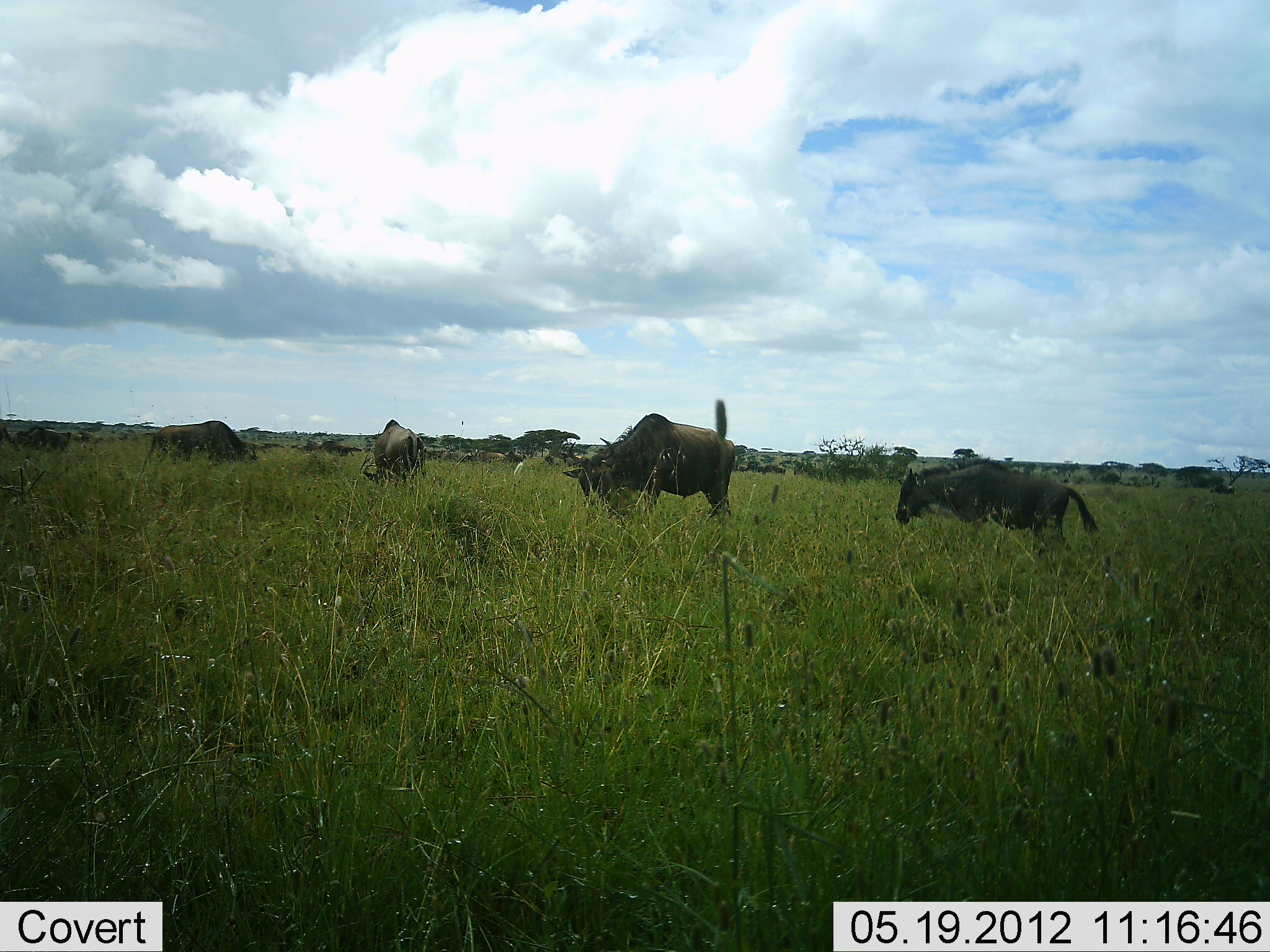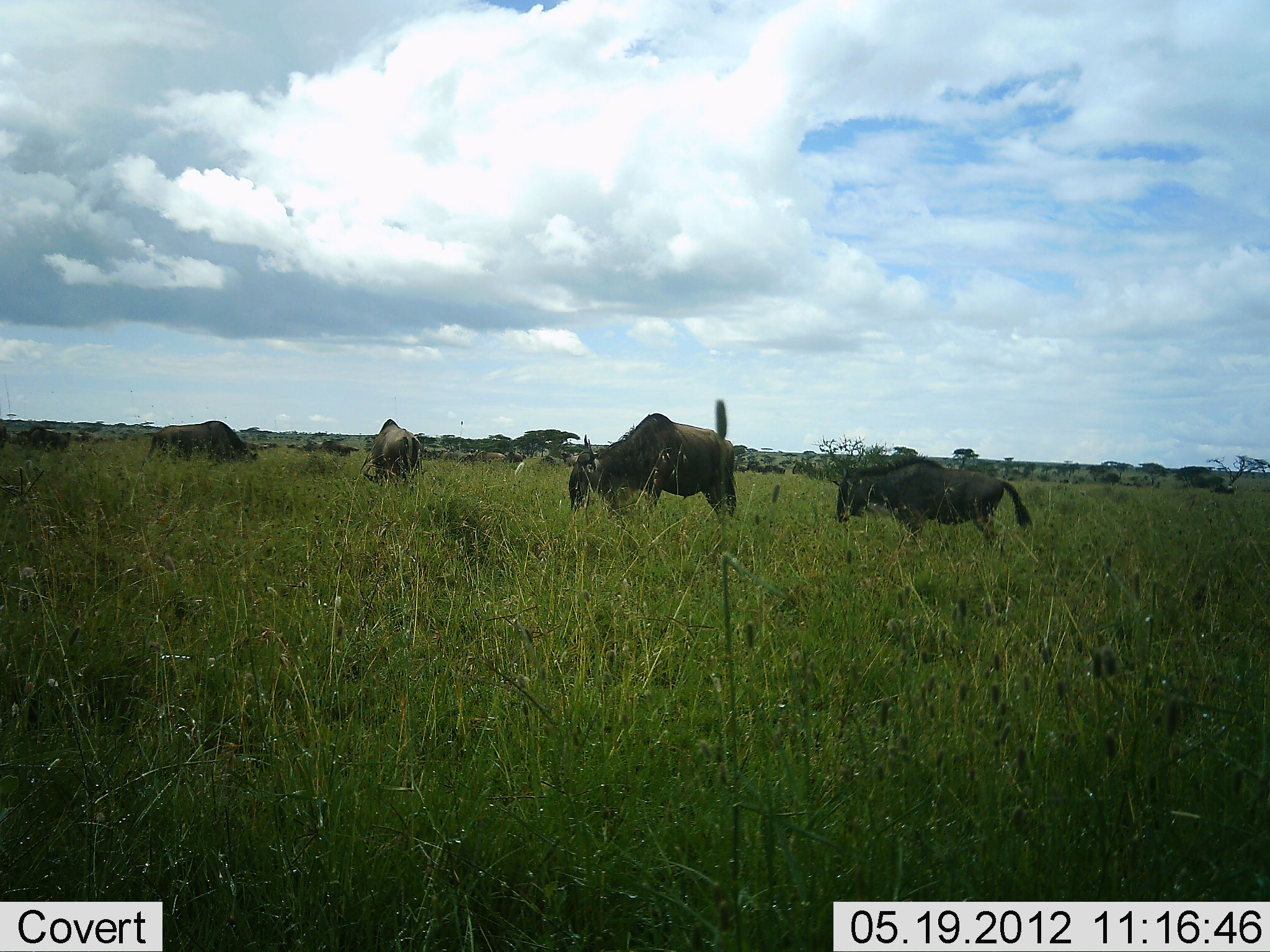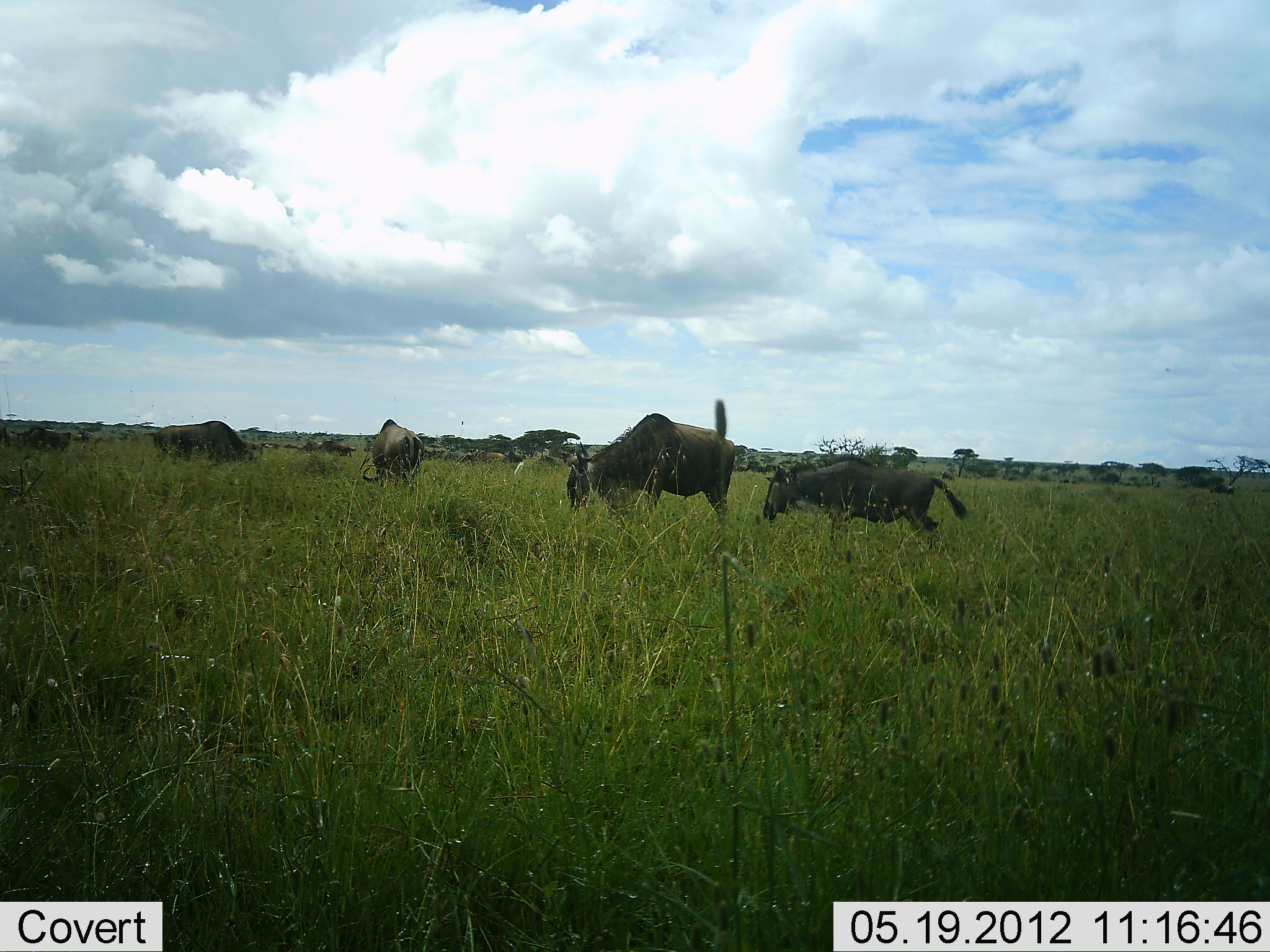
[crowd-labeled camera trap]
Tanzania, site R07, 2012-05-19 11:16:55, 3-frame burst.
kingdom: Animalia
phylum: Chordata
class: Mammalia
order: Artiodactyla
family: Bovidae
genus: Connochaetes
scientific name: Connochaetes taurinus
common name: blue wildebeest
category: wildebeest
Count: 5.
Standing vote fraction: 20%.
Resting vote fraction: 0%.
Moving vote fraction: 30%.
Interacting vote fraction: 0%.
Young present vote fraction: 30%.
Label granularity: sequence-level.